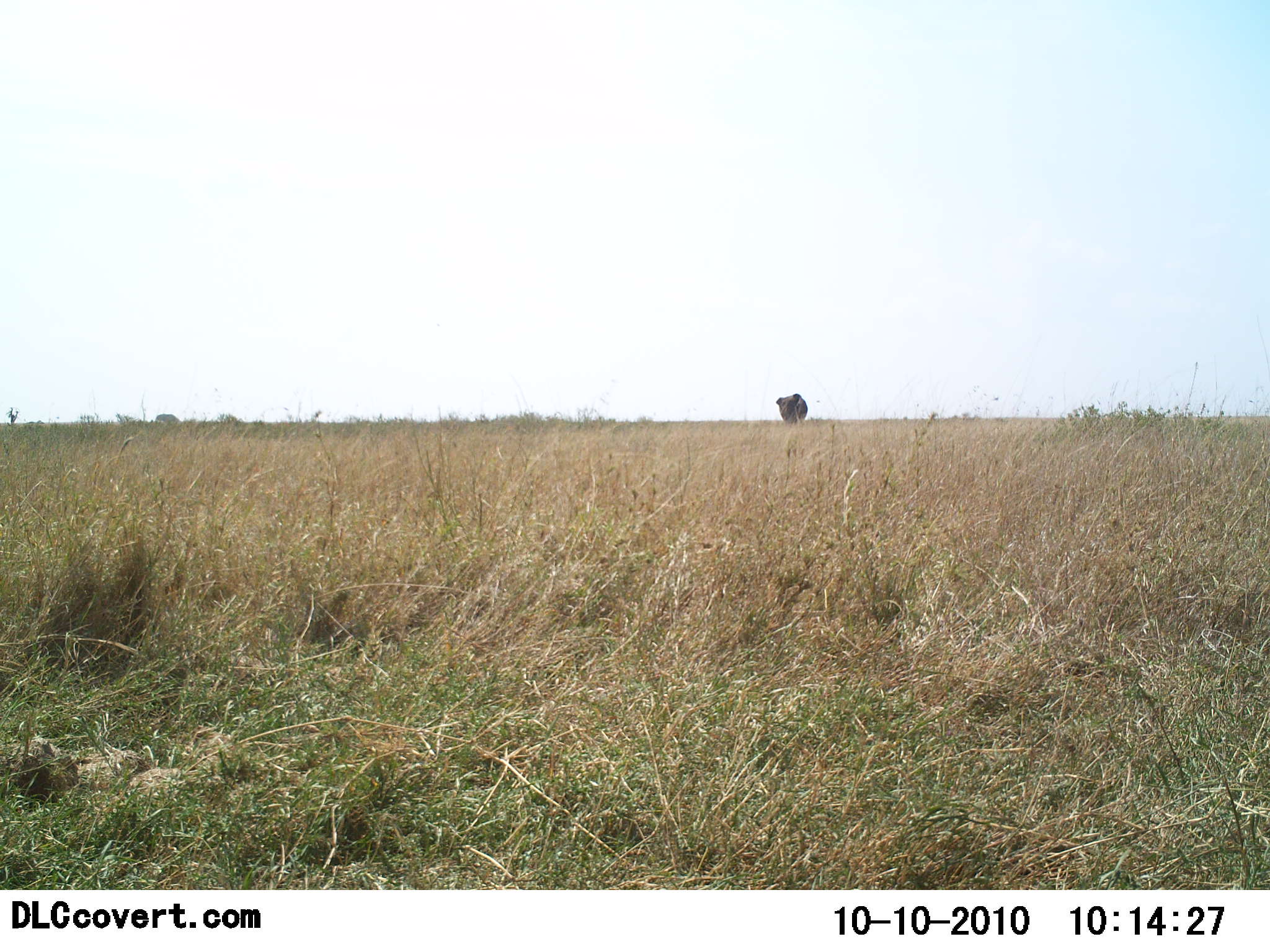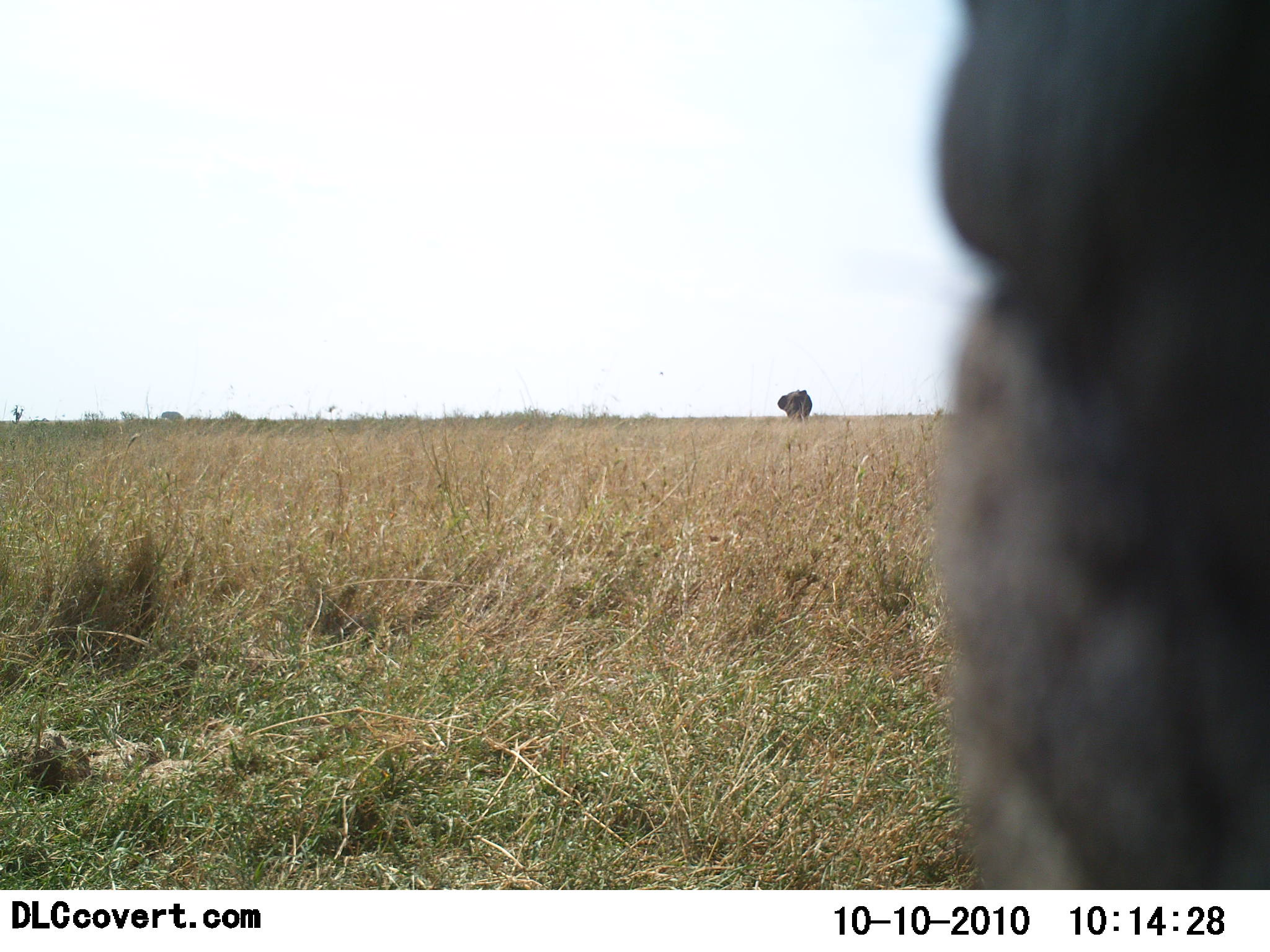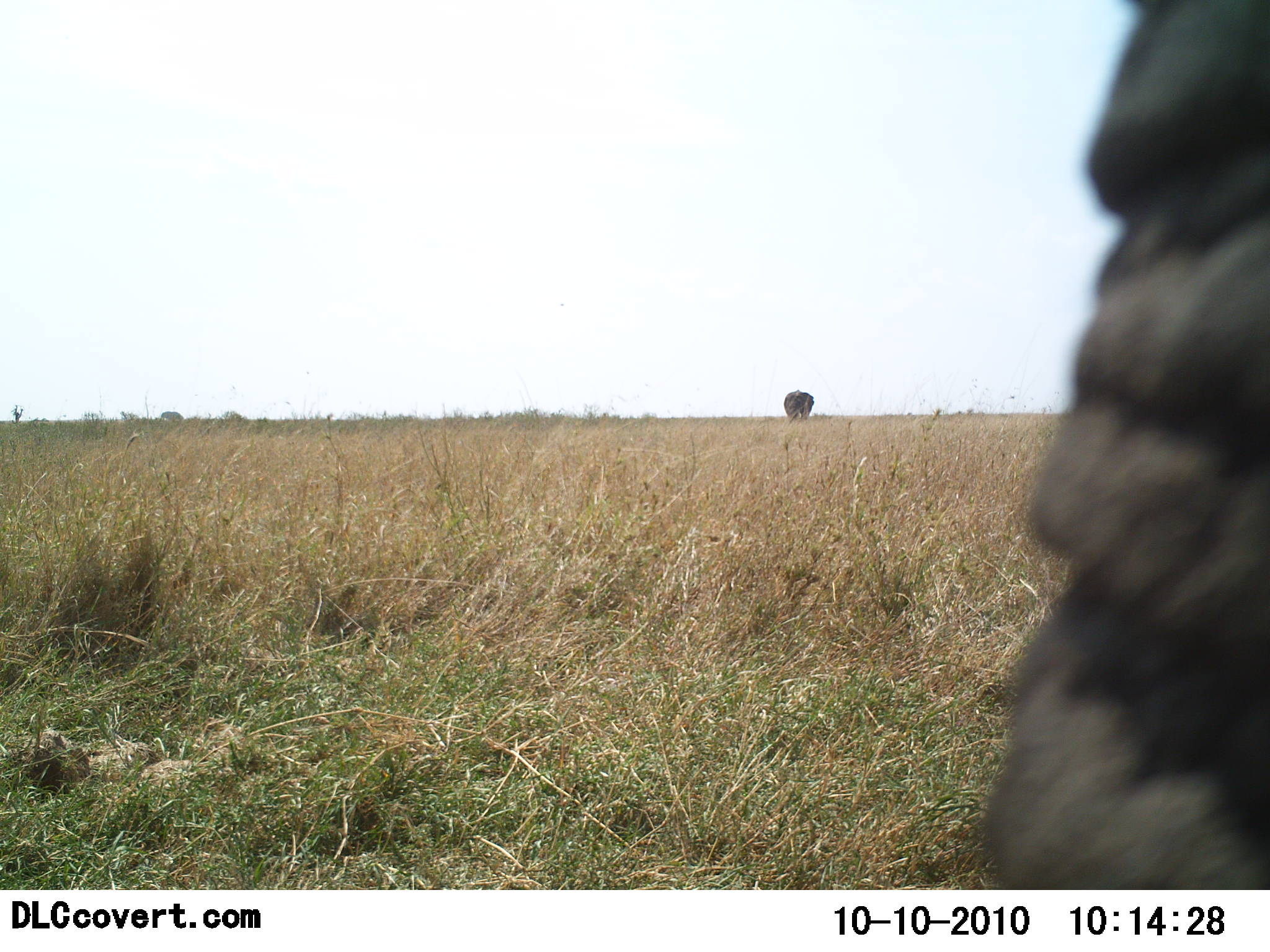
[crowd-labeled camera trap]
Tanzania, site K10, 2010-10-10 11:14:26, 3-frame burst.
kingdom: Animalia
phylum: Chordata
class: Mammalia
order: Proboscidea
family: Elephantidae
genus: Loxodonta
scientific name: Loxodonta africana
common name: african bush elephant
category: elephant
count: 2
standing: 91%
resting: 0%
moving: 36%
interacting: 0%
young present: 0%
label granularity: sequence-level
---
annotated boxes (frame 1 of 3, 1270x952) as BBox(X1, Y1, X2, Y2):
animal: BBox(775, 393, 810, 426)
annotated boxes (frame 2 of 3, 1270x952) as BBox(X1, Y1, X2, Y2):
animal: BBox(914, 0, 1270, 891); BBox(778, 389, 813, 423)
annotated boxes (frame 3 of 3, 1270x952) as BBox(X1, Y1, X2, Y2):
animal: BBox(987, 0, 1269, 892); BBox(783, 390, 814, 423)